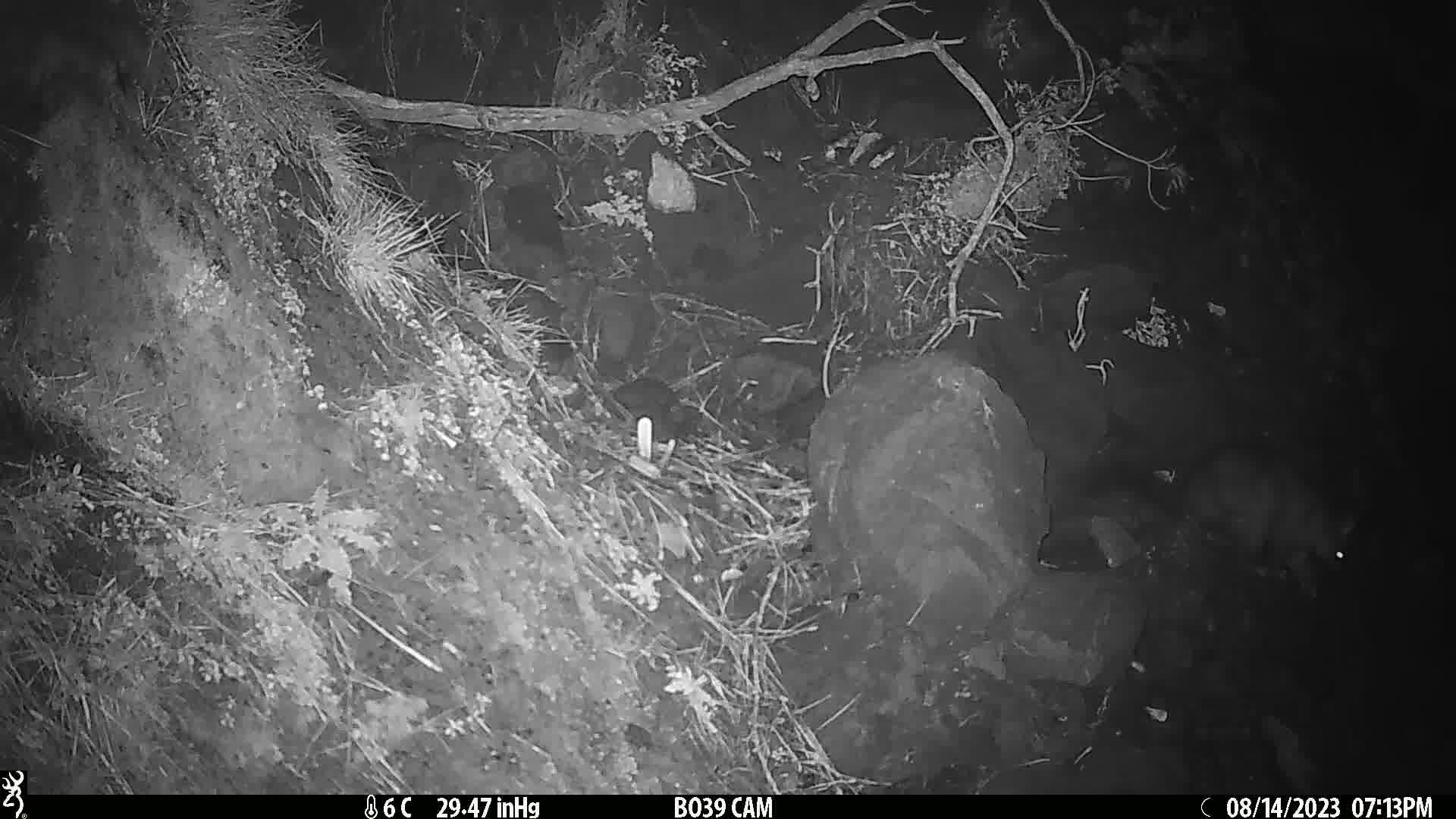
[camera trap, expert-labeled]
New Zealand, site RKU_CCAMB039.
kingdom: Animalia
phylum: Chordata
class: Mammalia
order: Diprotodontia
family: Phalangeridae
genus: Trichosurus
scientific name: Trichosurus vulpecula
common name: common brushtail possum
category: possum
Possum (common brushtail possum) (Trichosurus vulpecula).